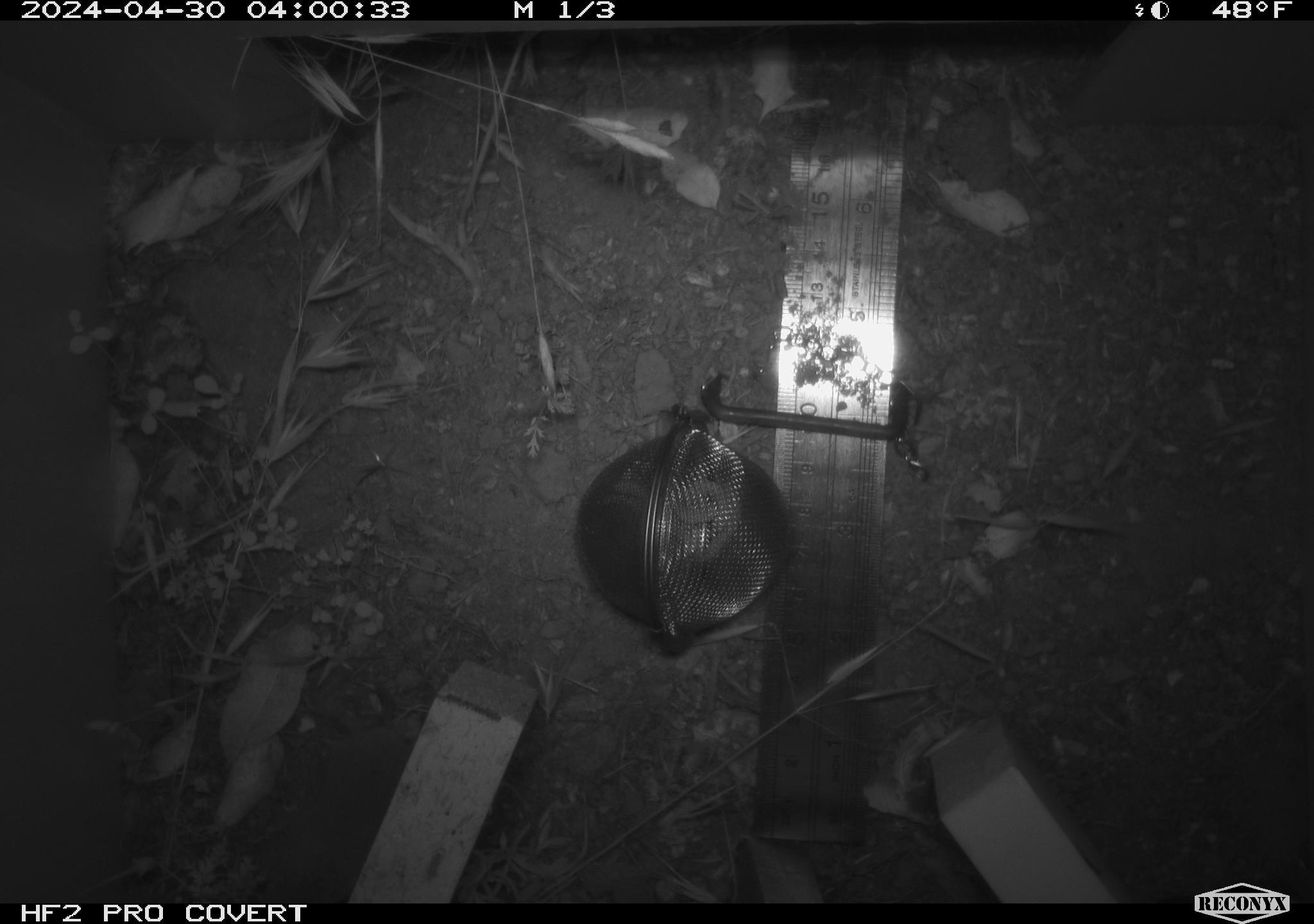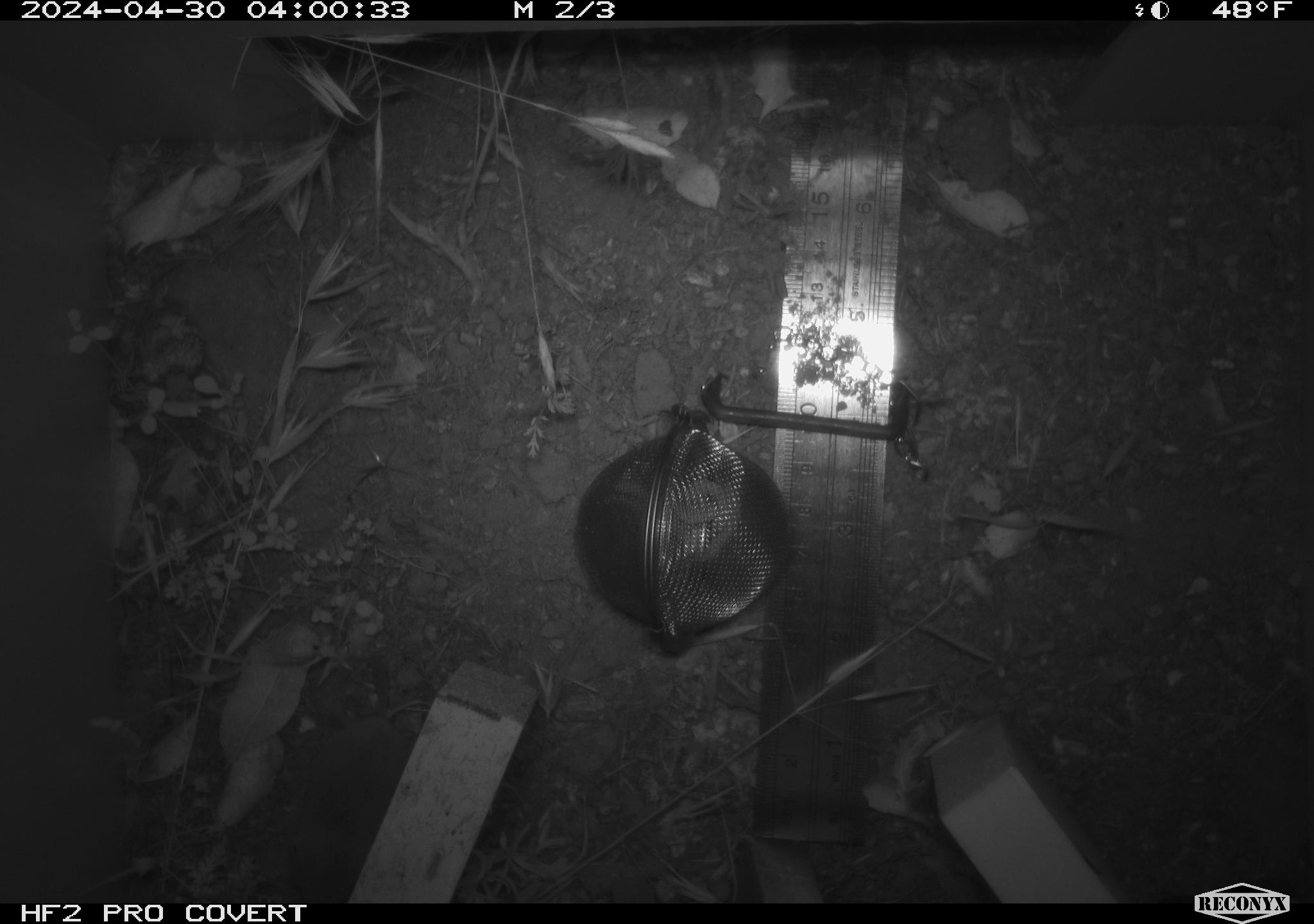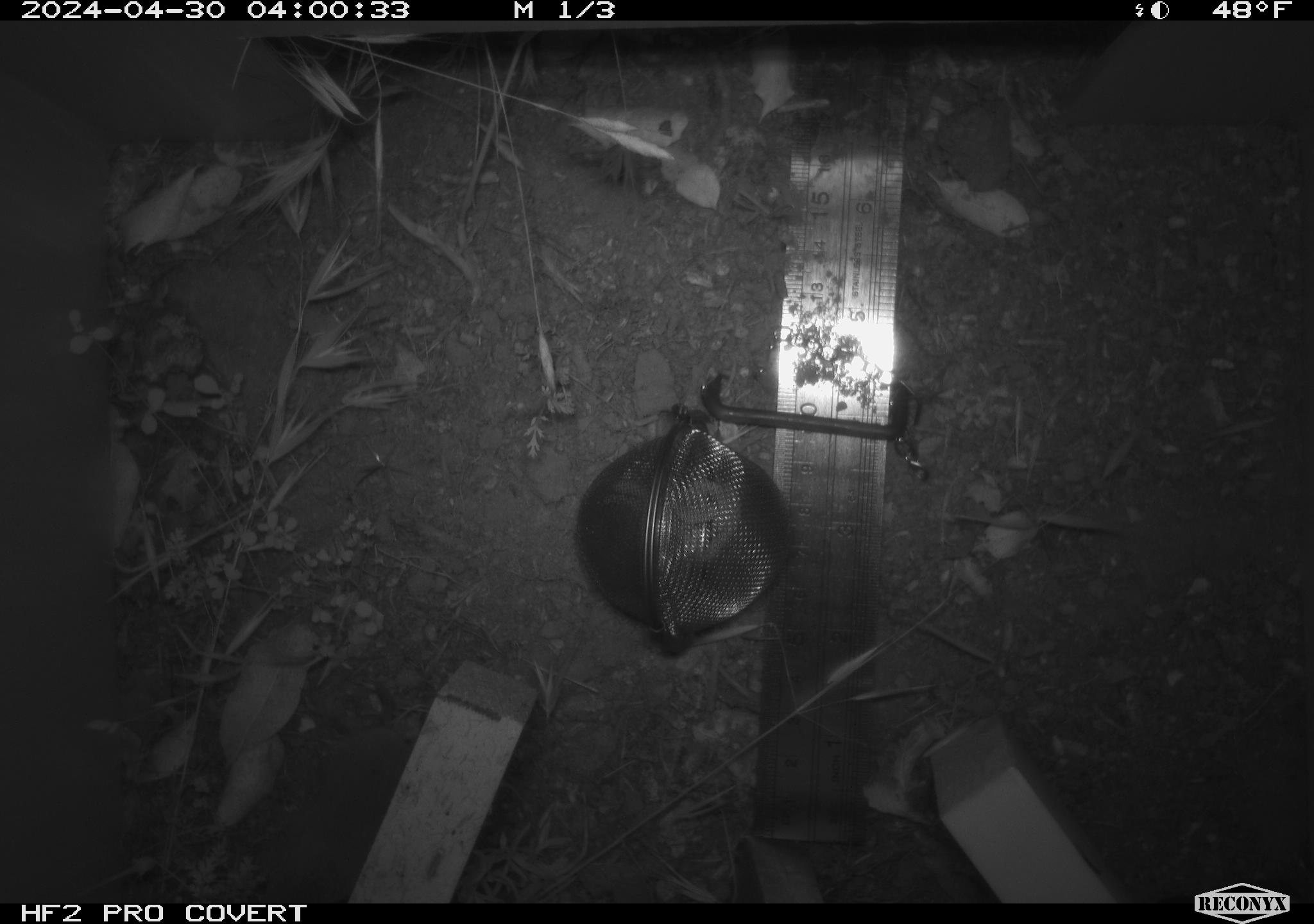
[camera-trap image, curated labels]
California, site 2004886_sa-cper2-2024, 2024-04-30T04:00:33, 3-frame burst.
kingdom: Animalia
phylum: Chordata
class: Mammalia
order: Rodentia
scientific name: Rodentia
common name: rodent